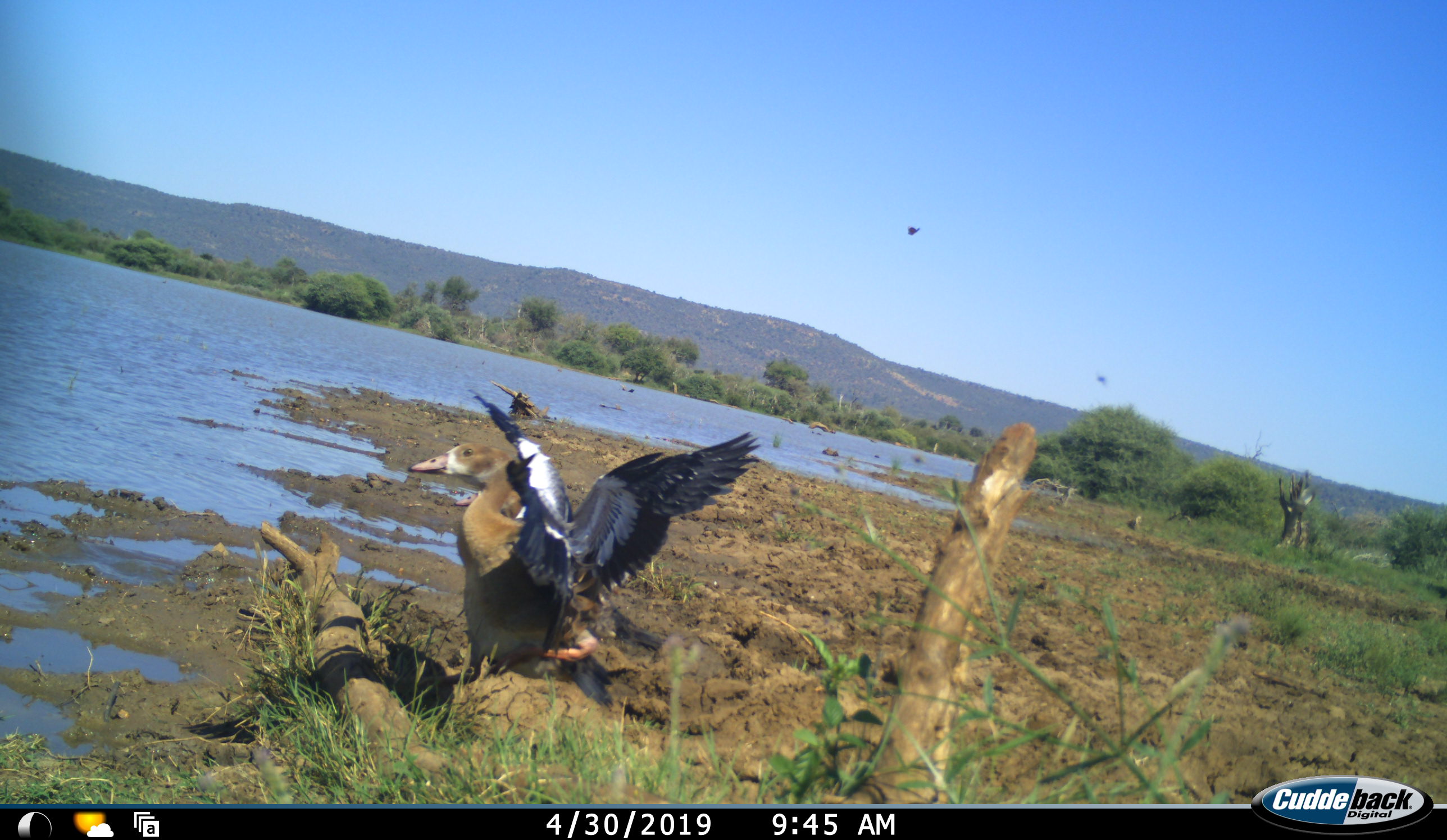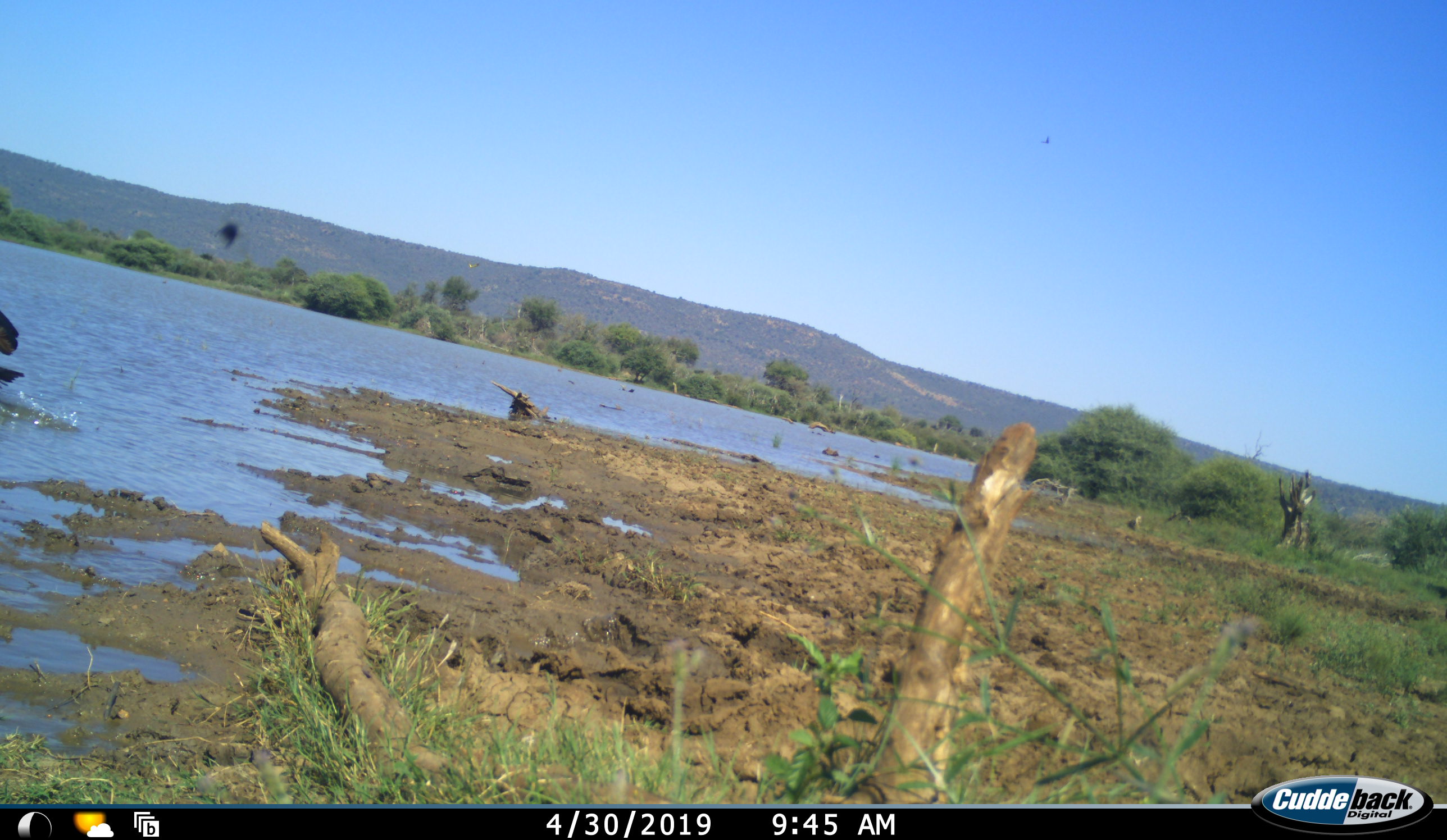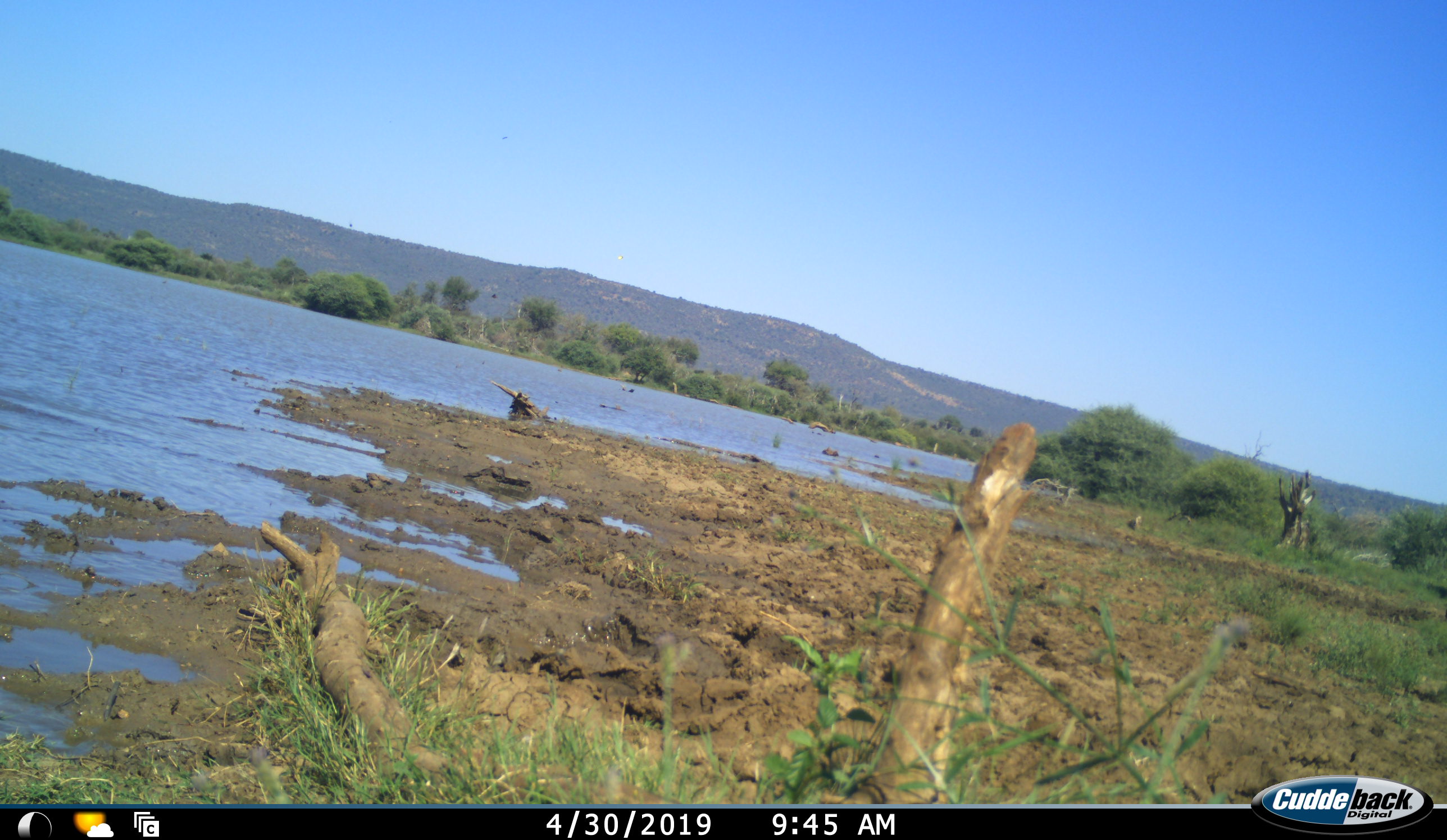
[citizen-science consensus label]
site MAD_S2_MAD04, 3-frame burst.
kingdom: Animalia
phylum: Chordata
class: Aves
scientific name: Aves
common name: bird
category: birdother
Birdother (bird) (Aves), count 1. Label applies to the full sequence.